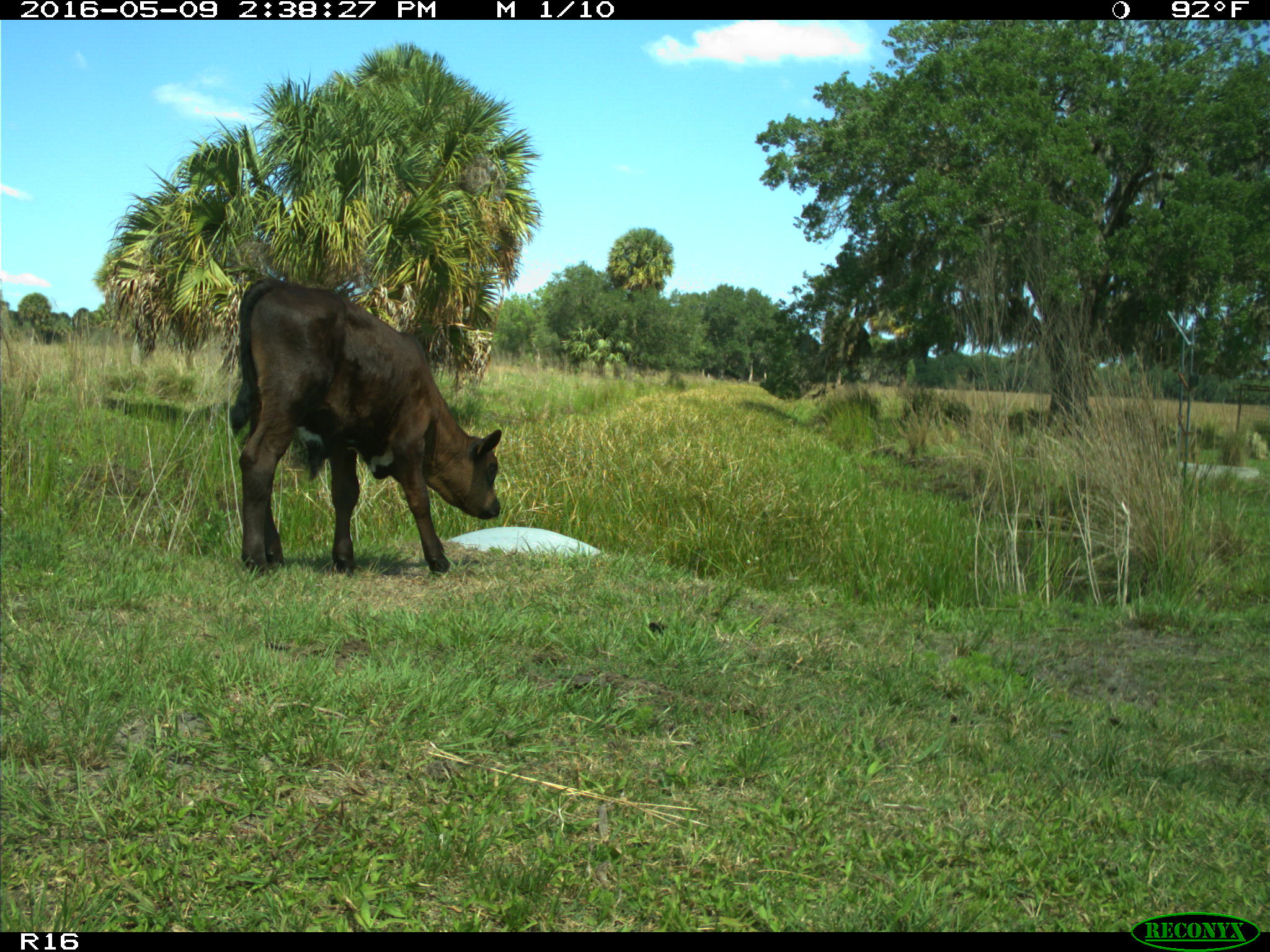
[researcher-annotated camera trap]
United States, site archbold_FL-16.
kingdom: Animalia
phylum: Chordata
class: Mammalia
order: Artiodactyla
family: Bovidae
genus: Bos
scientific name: Bos taurus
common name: domestic cow